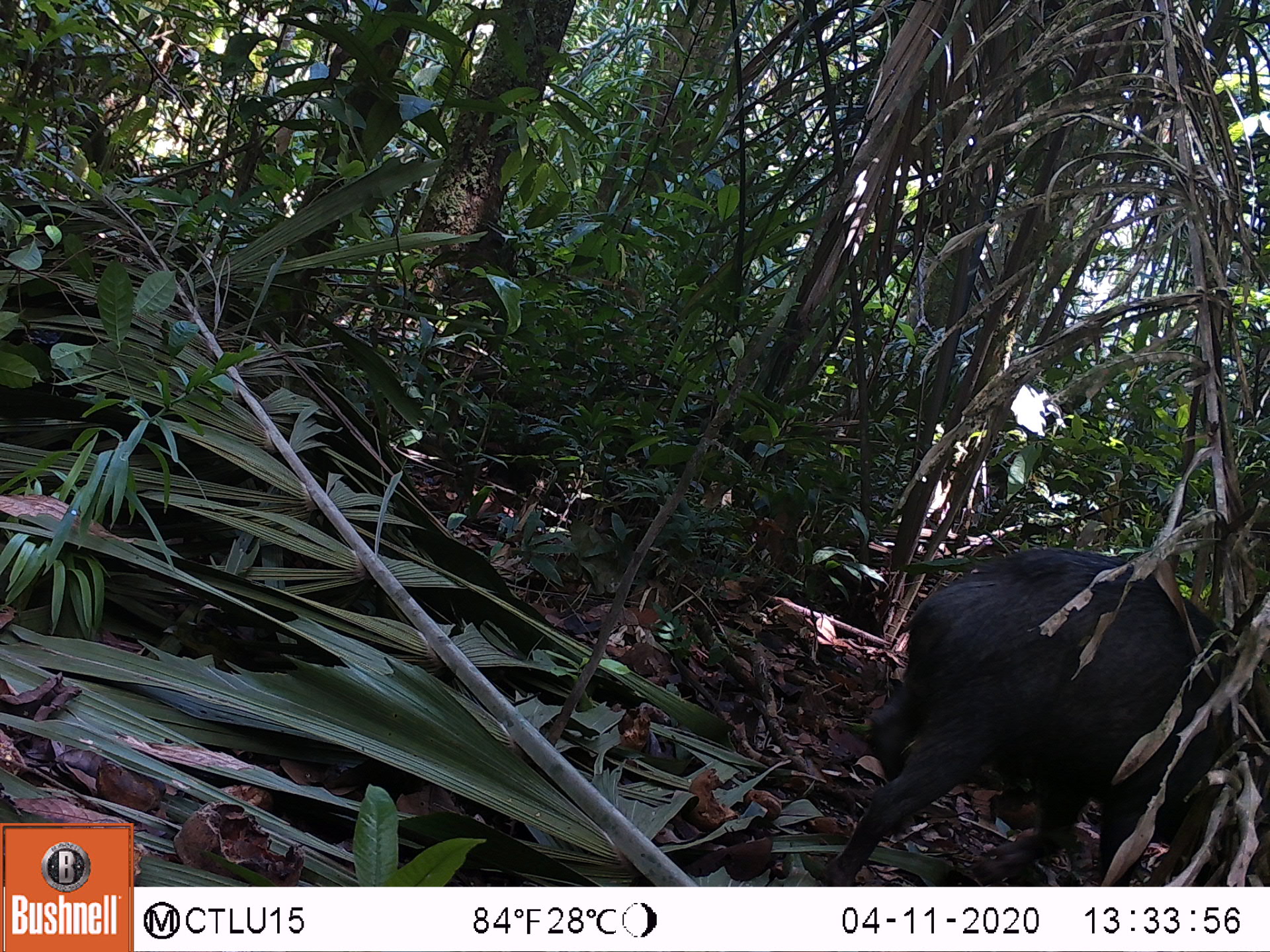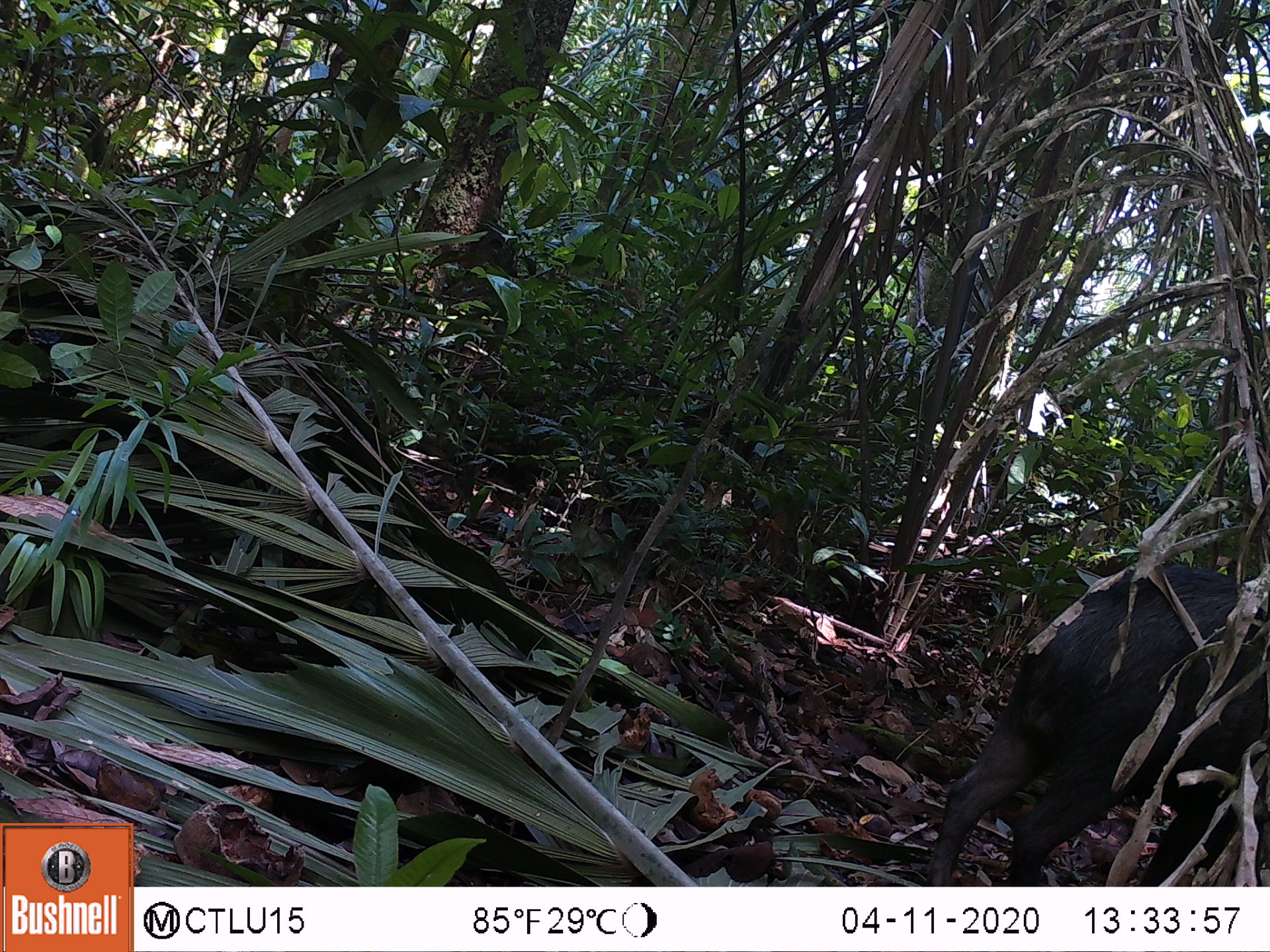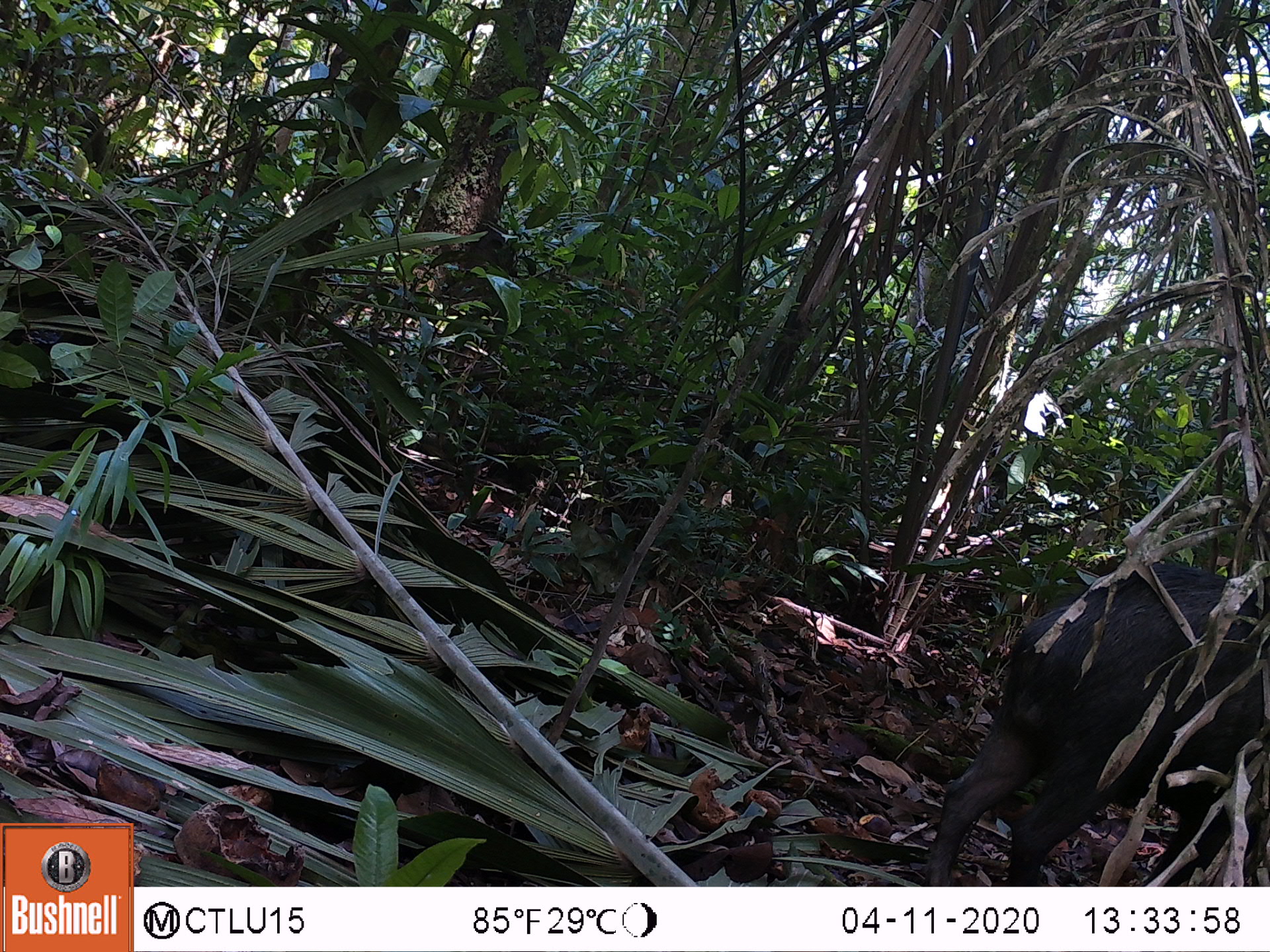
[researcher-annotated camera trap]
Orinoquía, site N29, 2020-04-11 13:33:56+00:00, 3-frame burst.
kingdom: Animalia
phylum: Chordata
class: Mammalia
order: Artiodactyla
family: Tayassuidae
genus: Tayassu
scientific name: Tayassu pecari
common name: white-lipped peccary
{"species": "white-lipped peccary (Tayassu pecari)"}